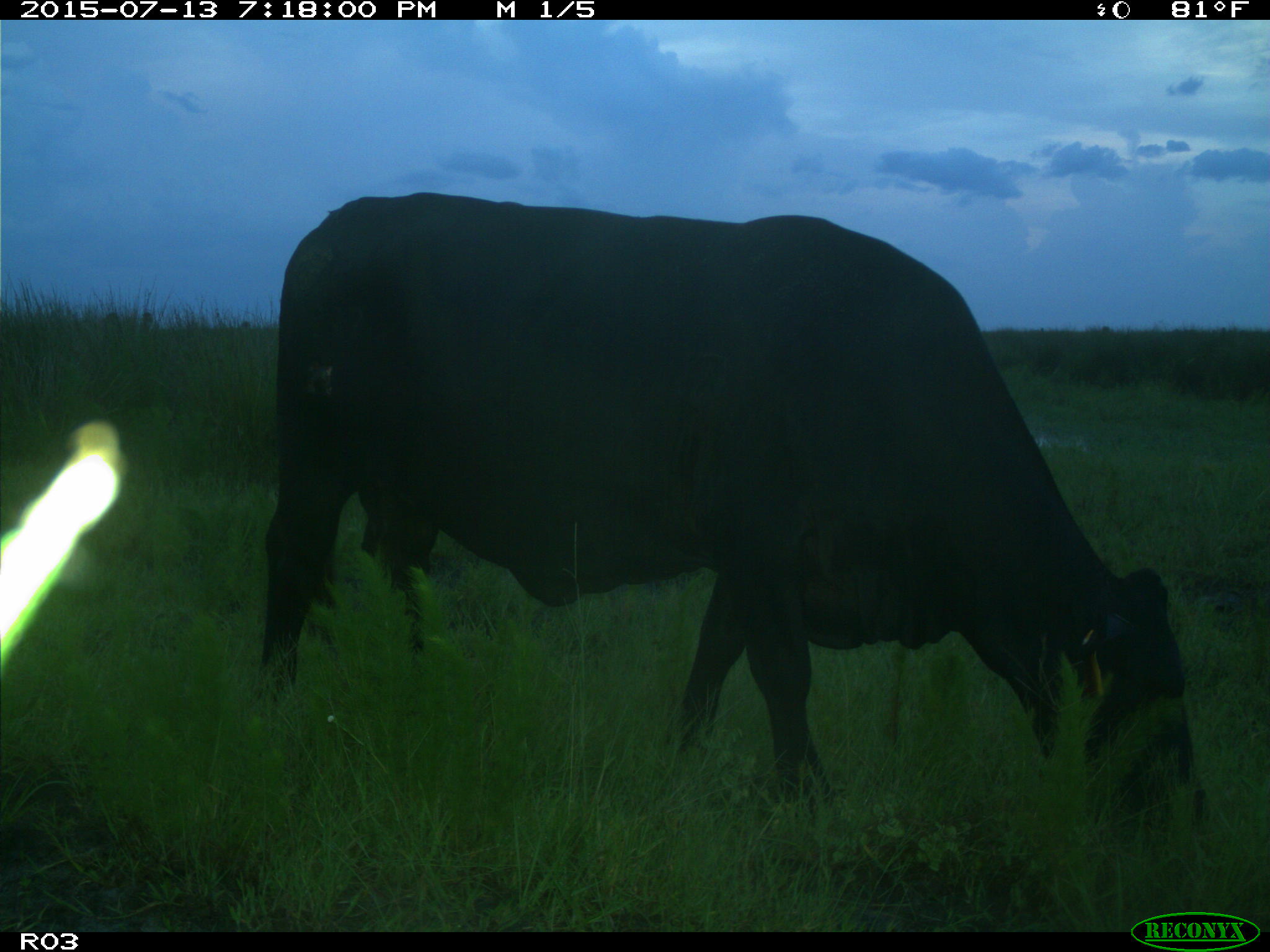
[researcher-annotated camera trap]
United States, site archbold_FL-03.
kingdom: Animalia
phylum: Chordata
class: Mammalia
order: Artiodactyla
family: Bovidae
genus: Bos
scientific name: Bos taurus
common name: domestic cow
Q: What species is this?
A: Bos taurus (domestic cow).